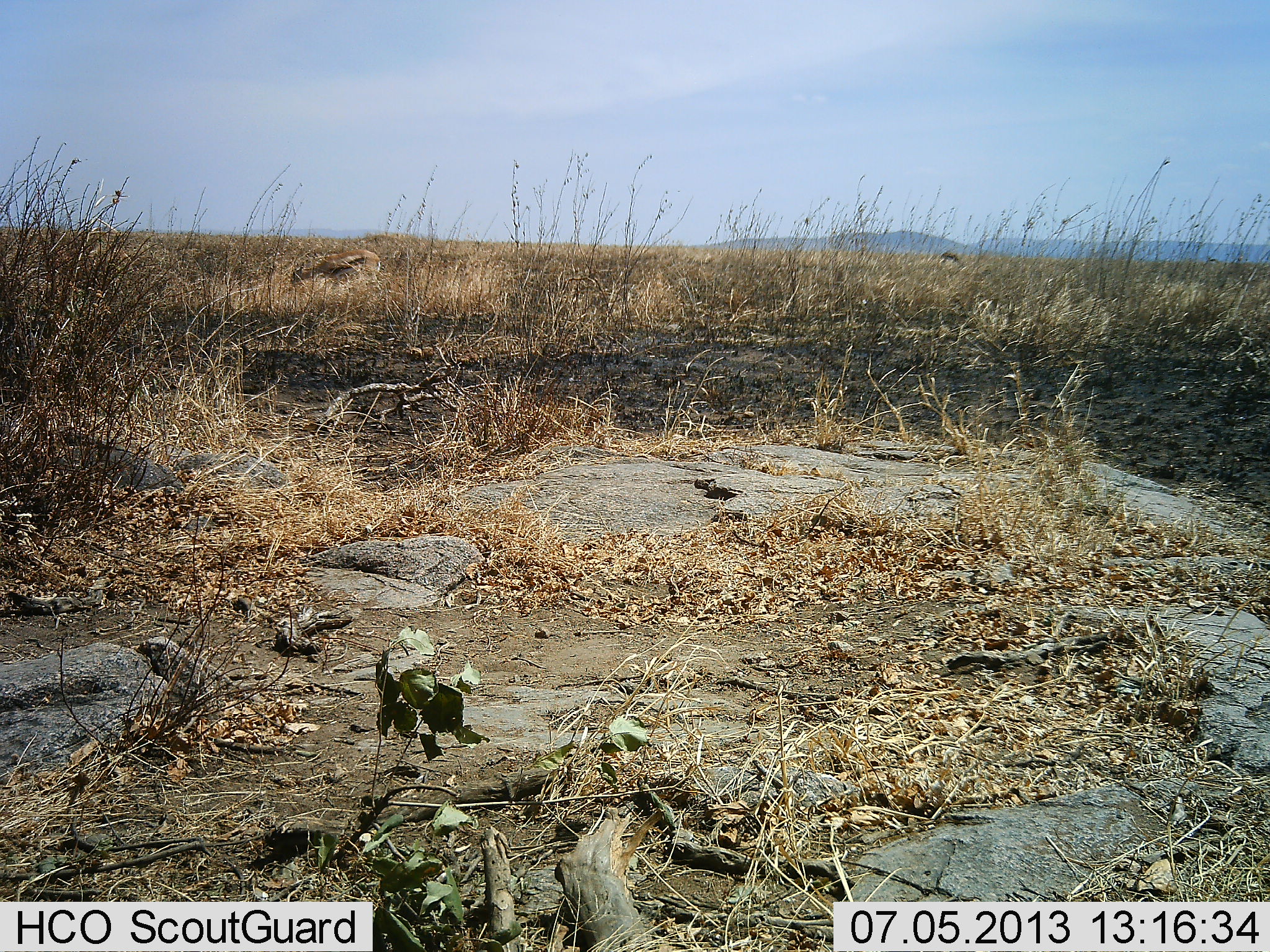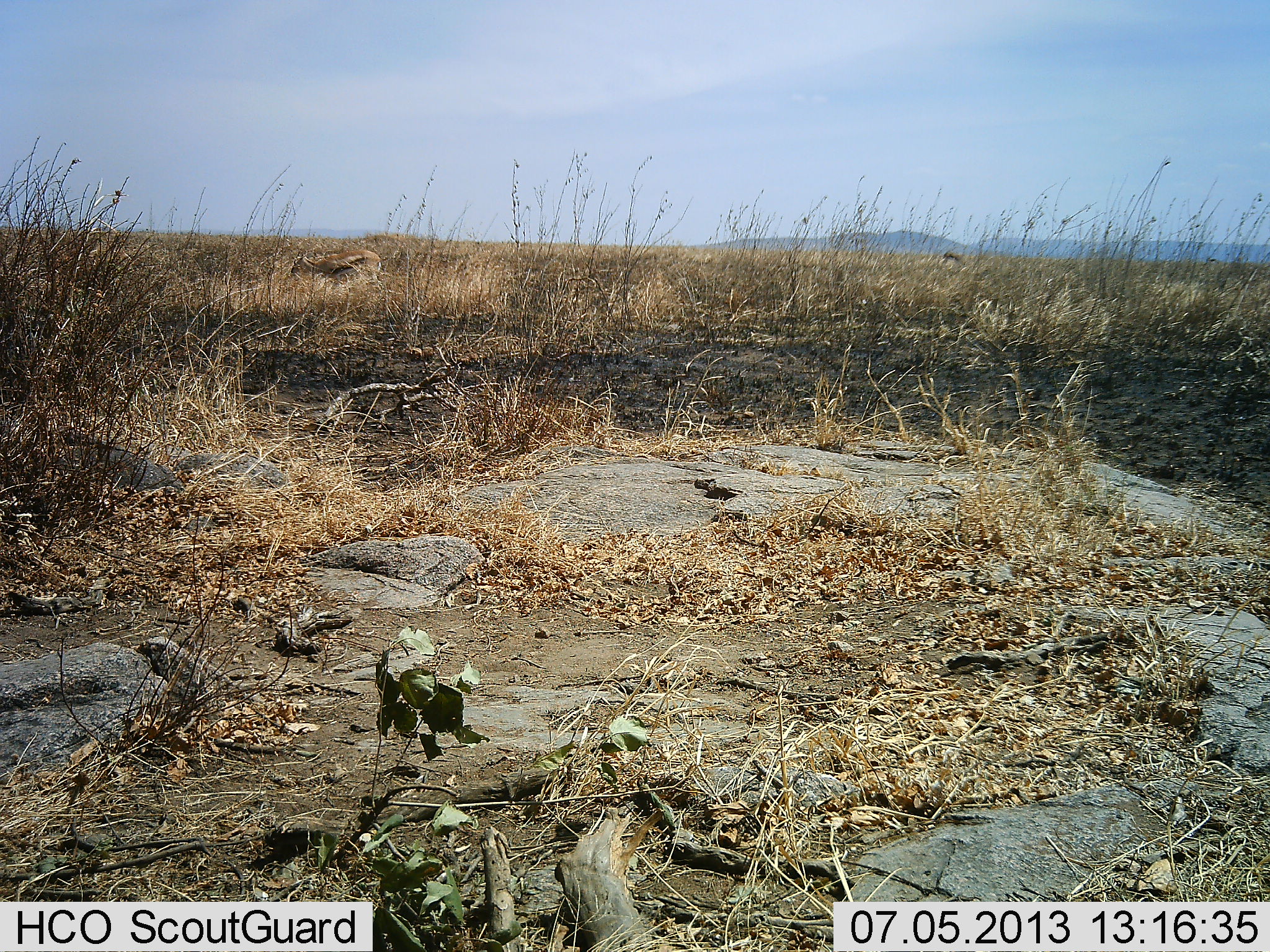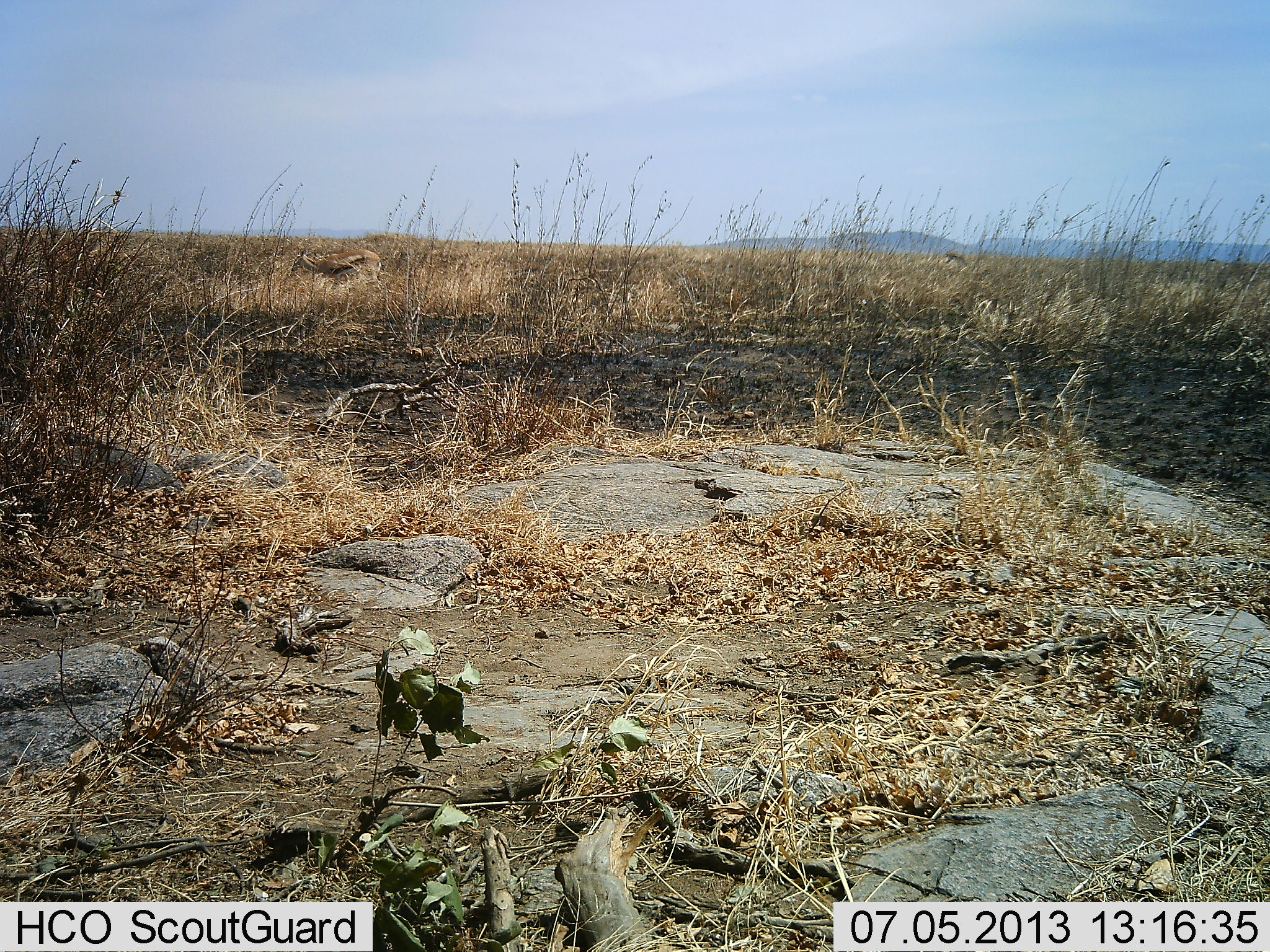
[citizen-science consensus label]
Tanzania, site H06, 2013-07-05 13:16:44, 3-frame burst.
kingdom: Animalia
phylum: Chordata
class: Mammalia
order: Artiodactyla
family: Bovidae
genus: Eudorcas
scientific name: Eudorcas thomsonii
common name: thomson's gazelle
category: gazellethomsons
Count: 1.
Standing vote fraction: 40%.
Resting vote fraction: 0%.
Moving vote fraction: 0%.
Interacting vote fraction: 0%.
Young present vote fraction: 0%.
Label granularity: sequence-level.